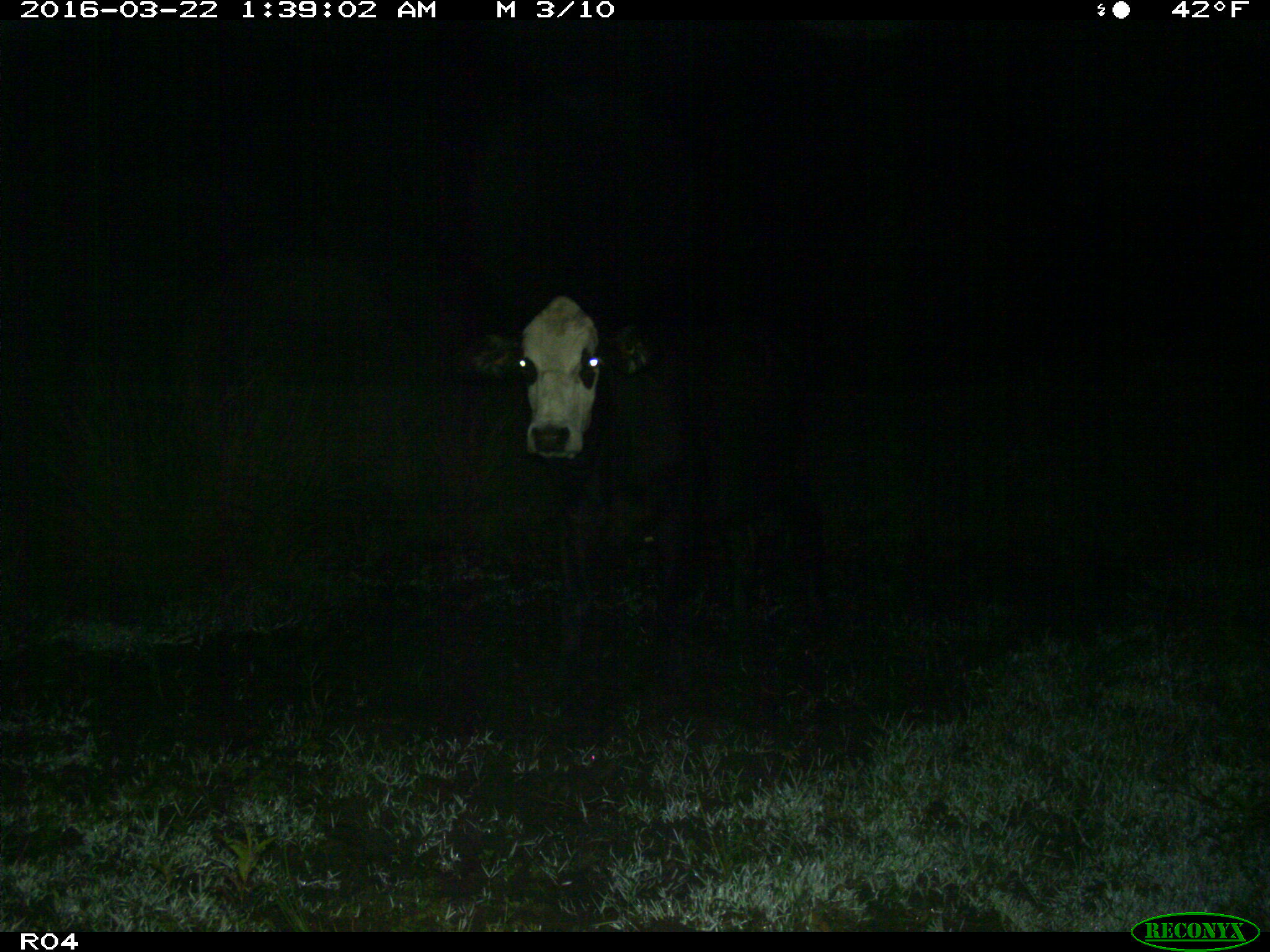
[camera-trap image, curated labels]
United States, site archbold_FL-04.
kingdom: Animalia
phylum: Chordata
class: Mammalia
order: Artiodactyla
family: Bovidae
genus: Bos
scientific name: Bos taurus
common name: domestic cow